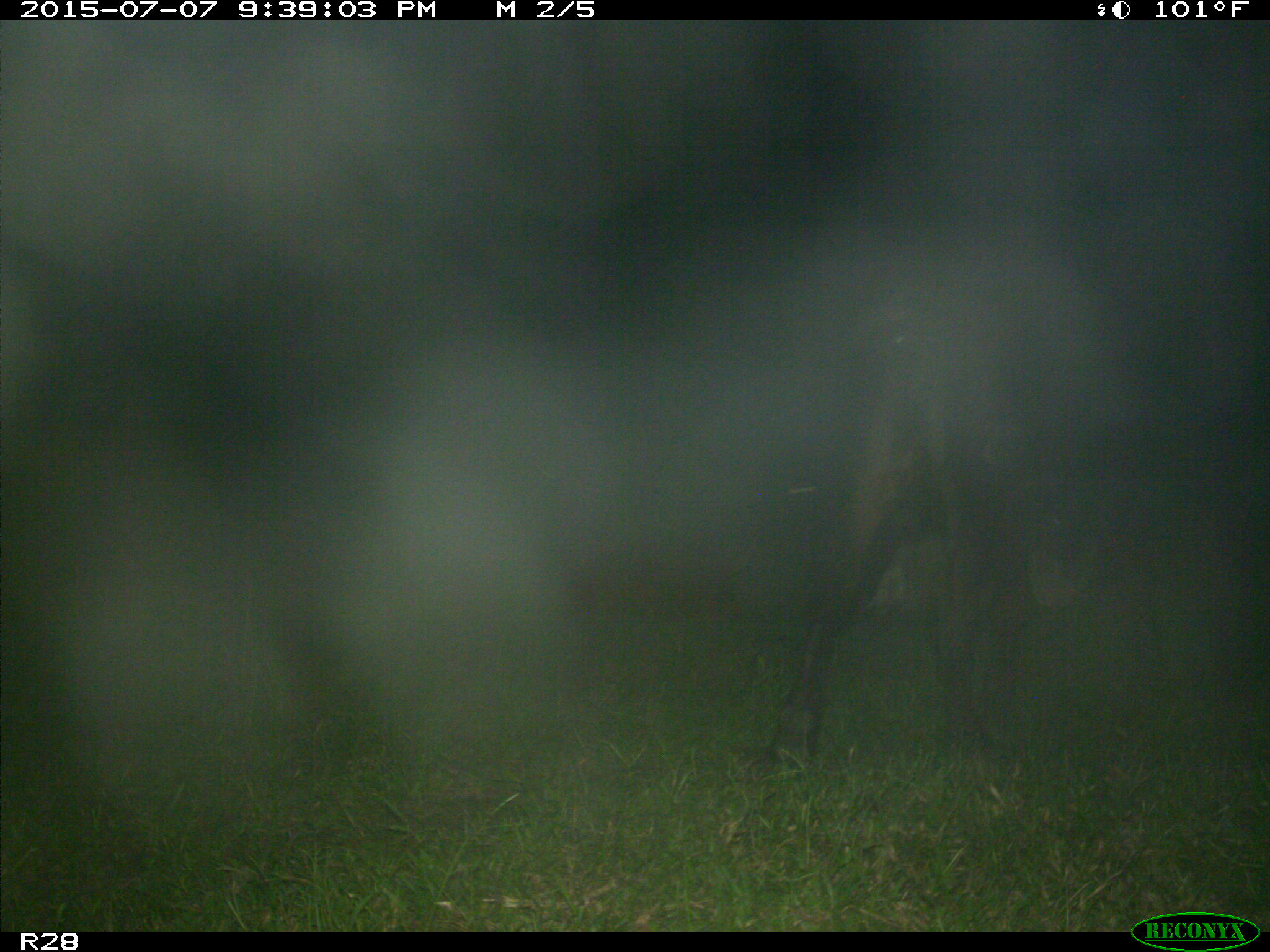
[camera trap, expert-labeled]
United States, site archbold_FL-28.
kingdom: Animalia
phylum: Chordata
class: Mammalia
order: Artiodactyla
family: Bovidae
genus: Bos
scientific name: Bos taurus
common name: domestic cow